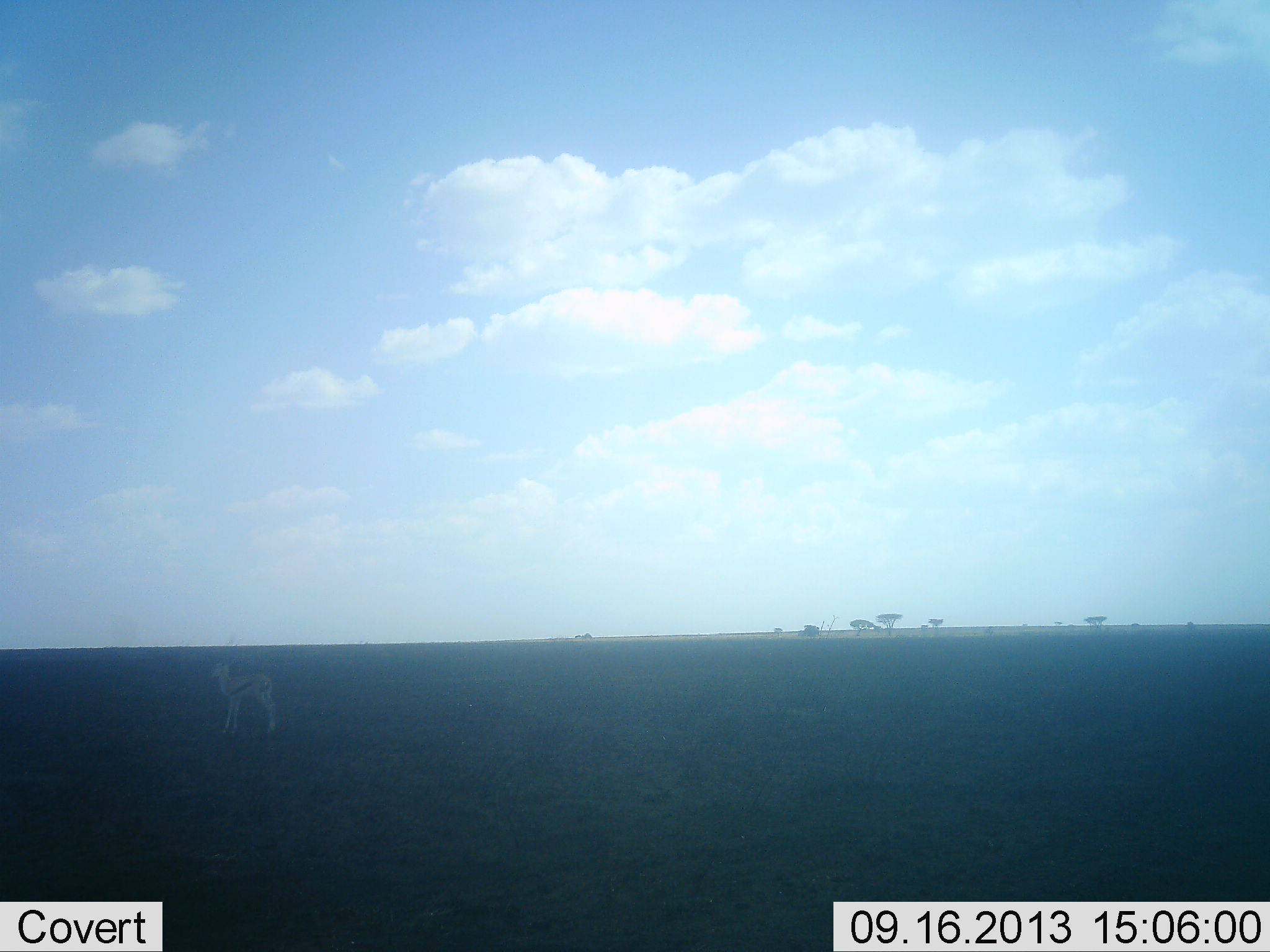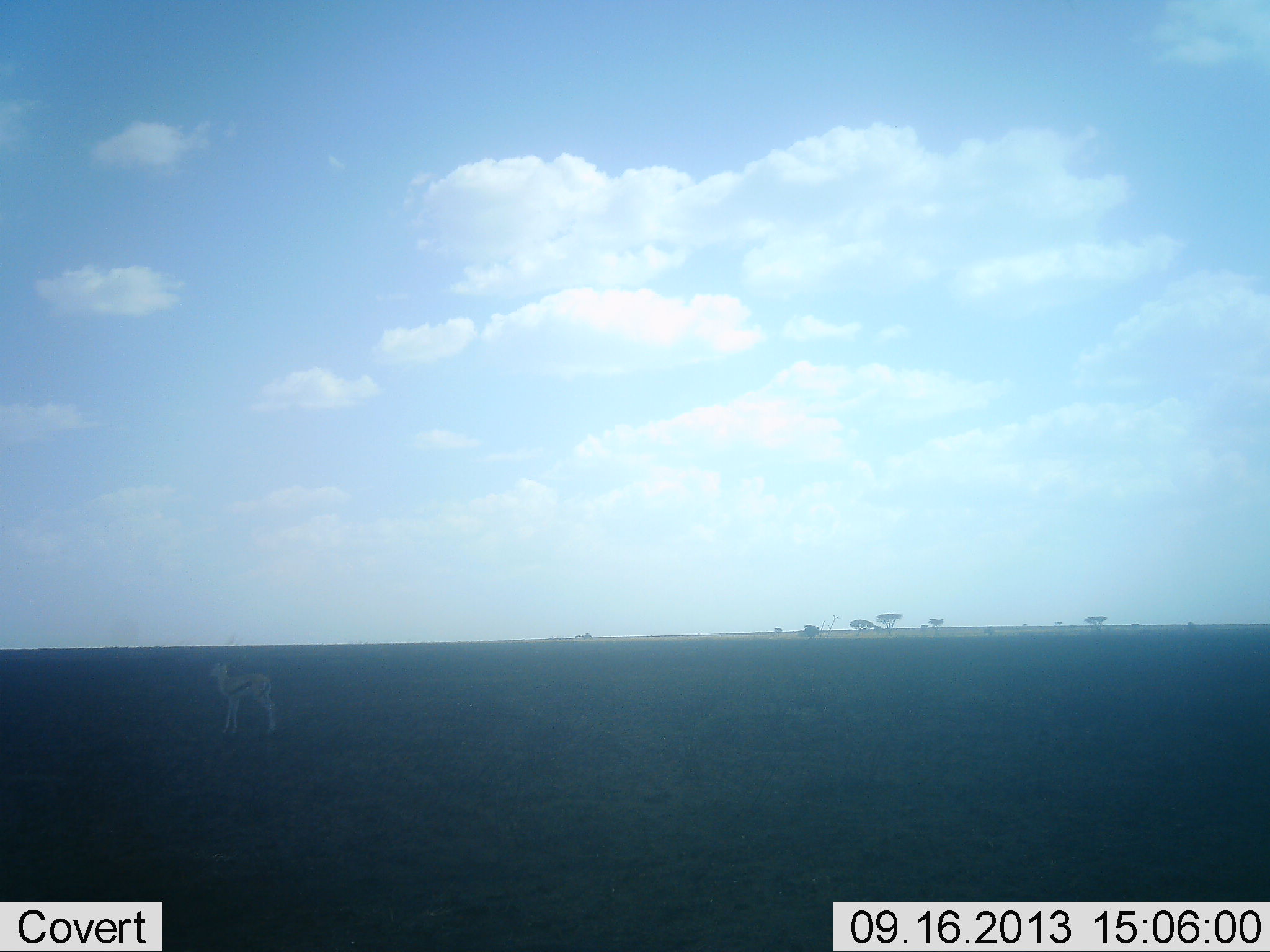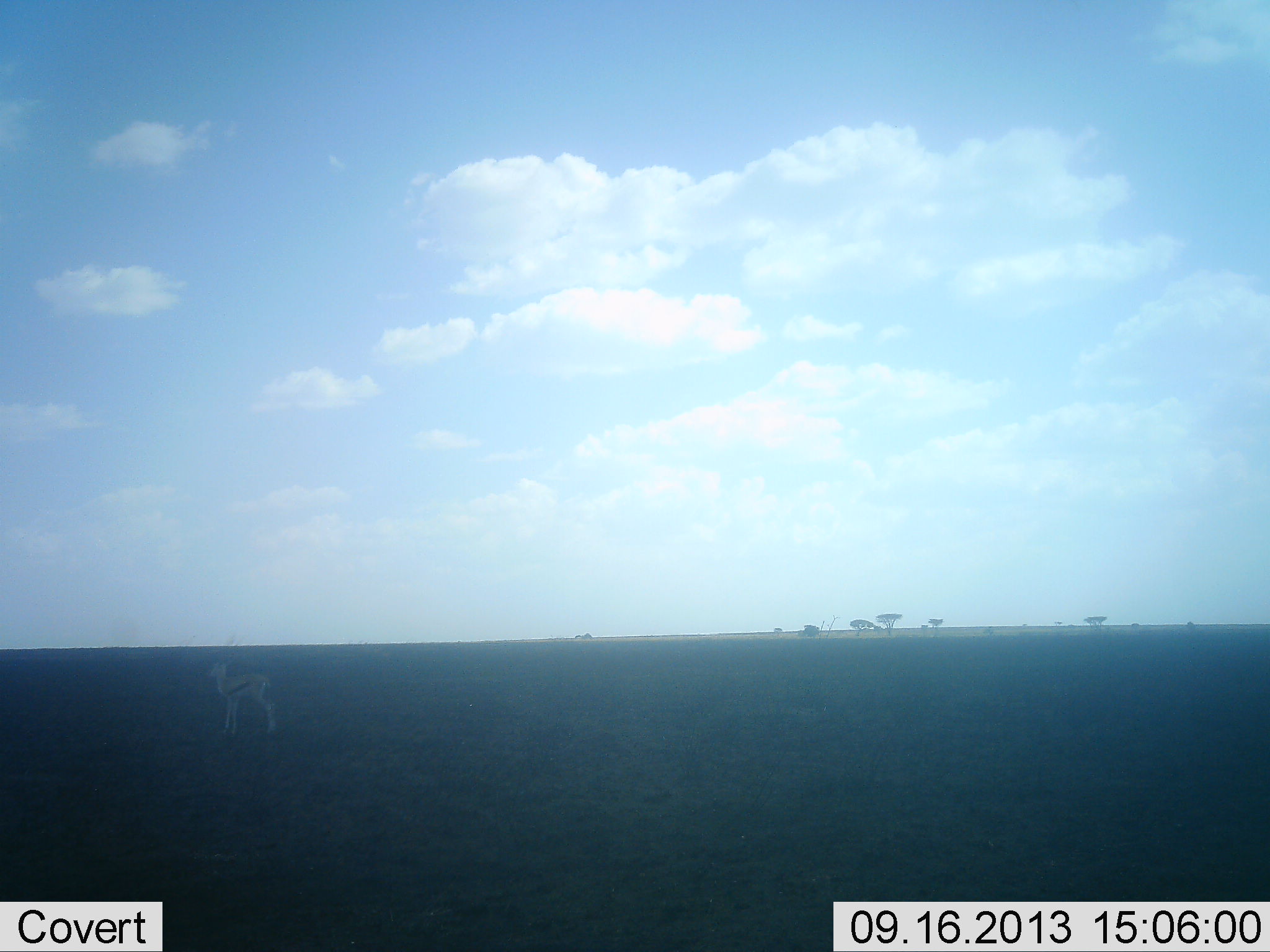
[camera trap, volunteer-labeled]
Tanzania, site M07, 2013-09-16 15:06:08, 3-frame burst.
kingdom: Animalia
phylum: Chordata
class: Mammalia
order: Artiodactyla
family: Bovidae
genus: Eudorcas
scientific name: Eudorcas thomsonii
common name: thomson's gazelle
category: gazellethomsons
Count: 1.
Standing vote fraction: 100%.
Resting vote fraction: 5%.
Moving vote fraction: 0%.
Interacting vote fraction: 0%.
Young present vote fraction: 5%.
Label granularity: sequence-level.